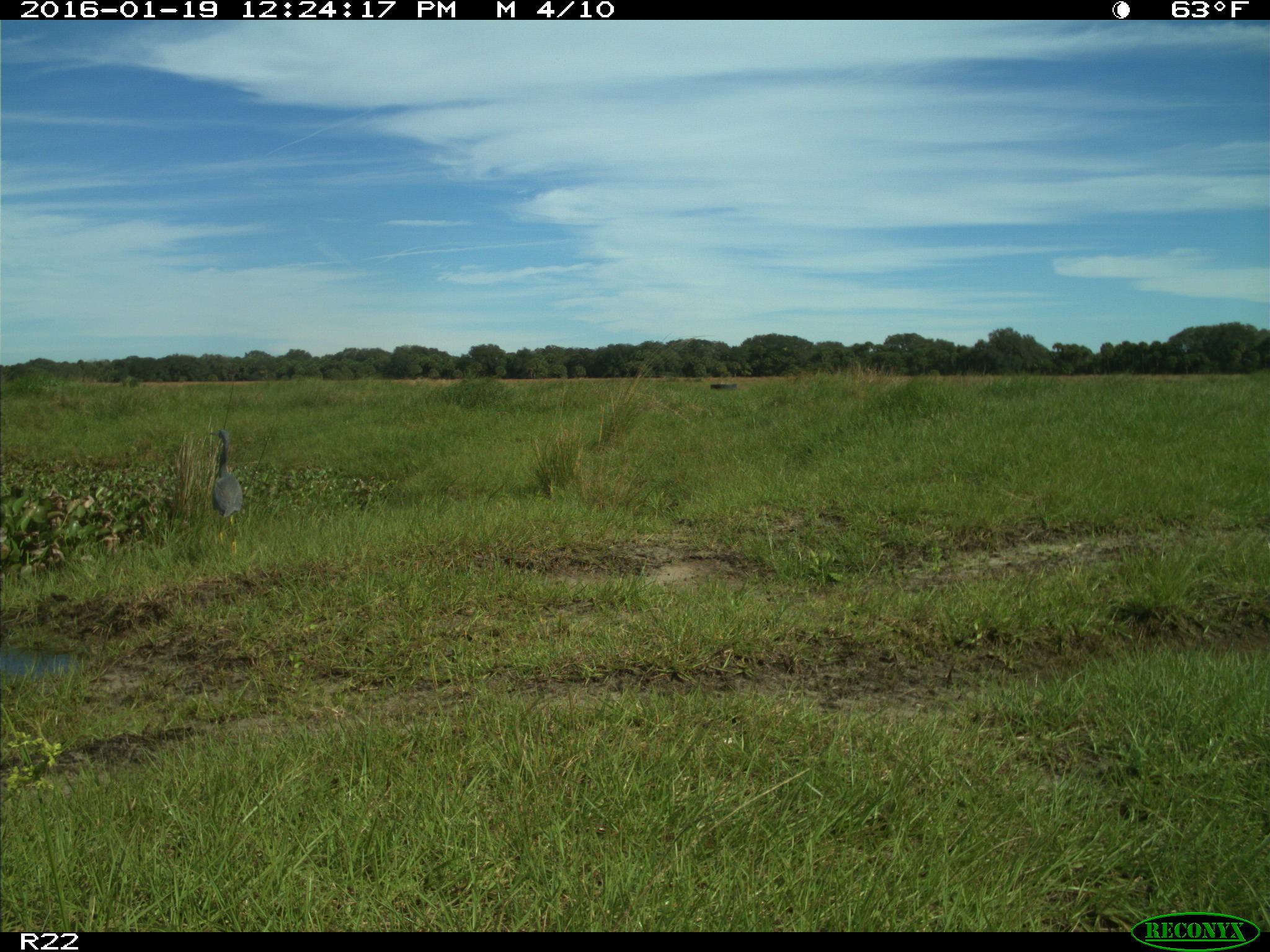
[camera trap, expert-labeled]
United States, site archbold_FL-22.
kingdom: Animalia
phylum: Chordata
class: Aves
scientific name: Aves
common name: birds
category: unidentified bird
Unidentified bird (birds) (Aves).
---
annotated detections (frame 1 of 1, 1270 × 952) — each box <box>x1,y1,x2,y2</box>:
animal: <box>209,430,244,555</box>